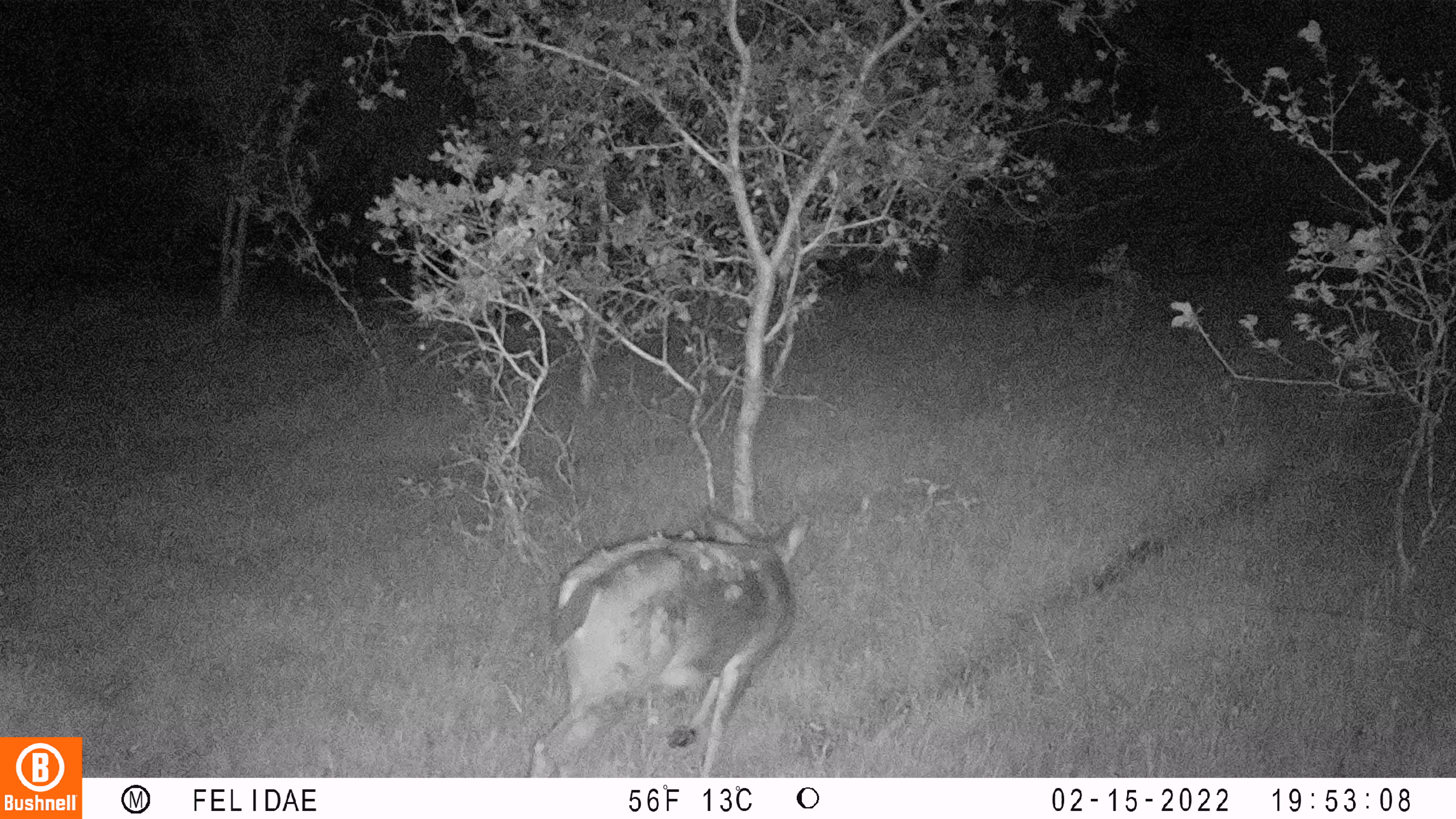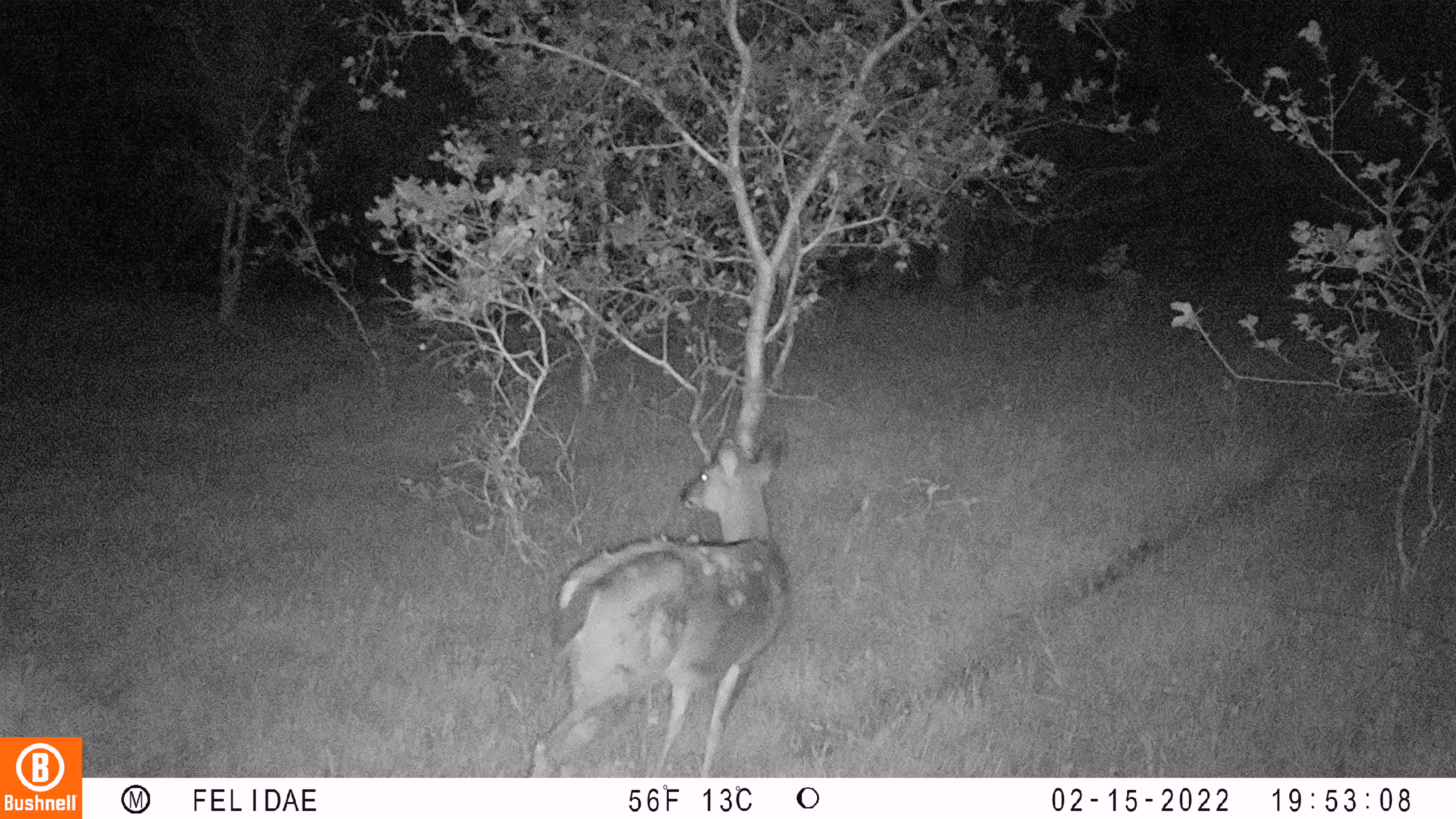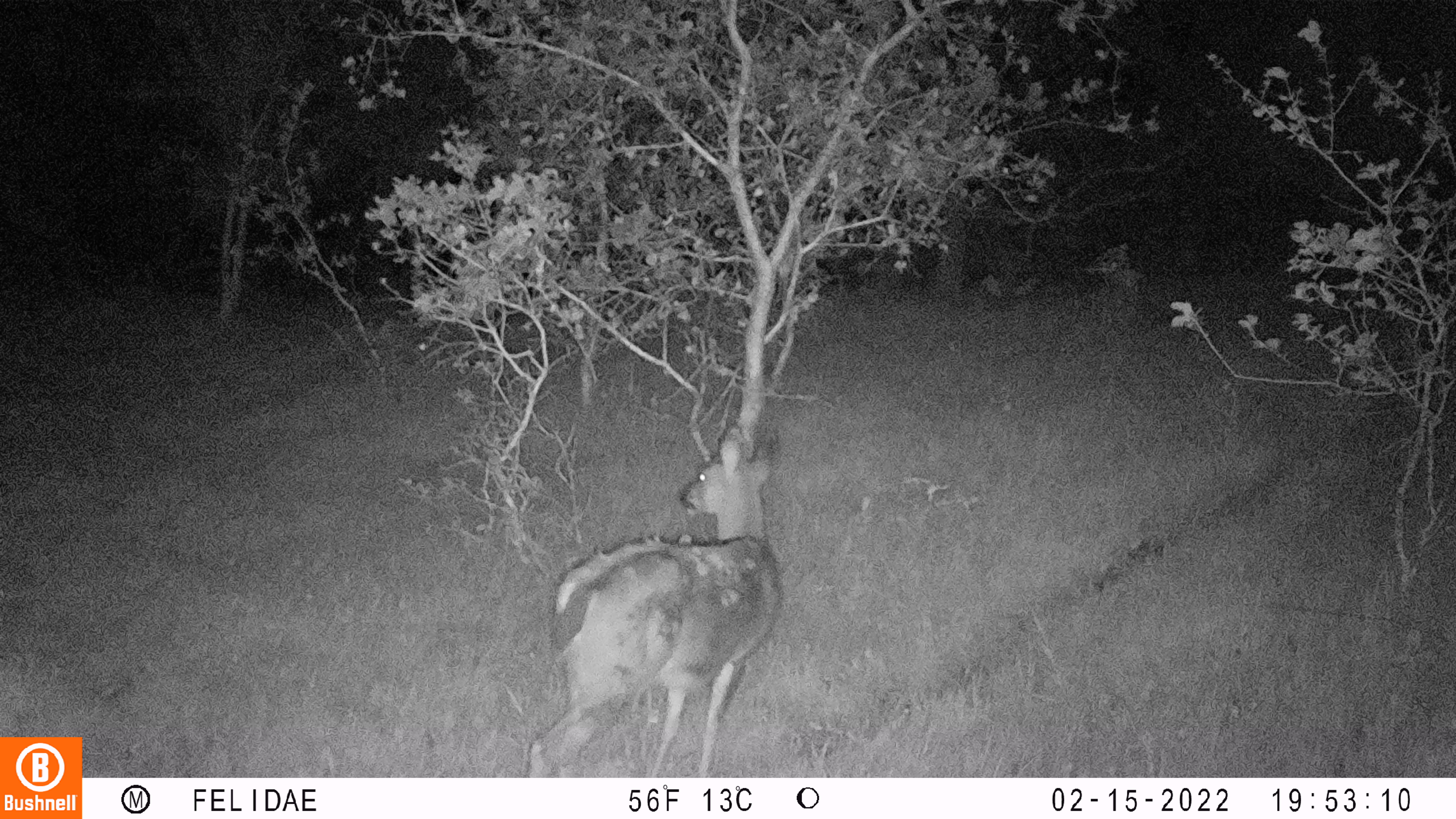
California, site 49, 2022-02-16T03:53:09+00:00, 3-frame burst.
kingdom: Animalia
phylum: Chordata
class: Mammalia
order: Artiodactyla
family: Cervidae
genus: Odocoileus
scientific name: Odocoileus hemionus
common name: mule deer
Mule deer (Odocoileus hemionus).